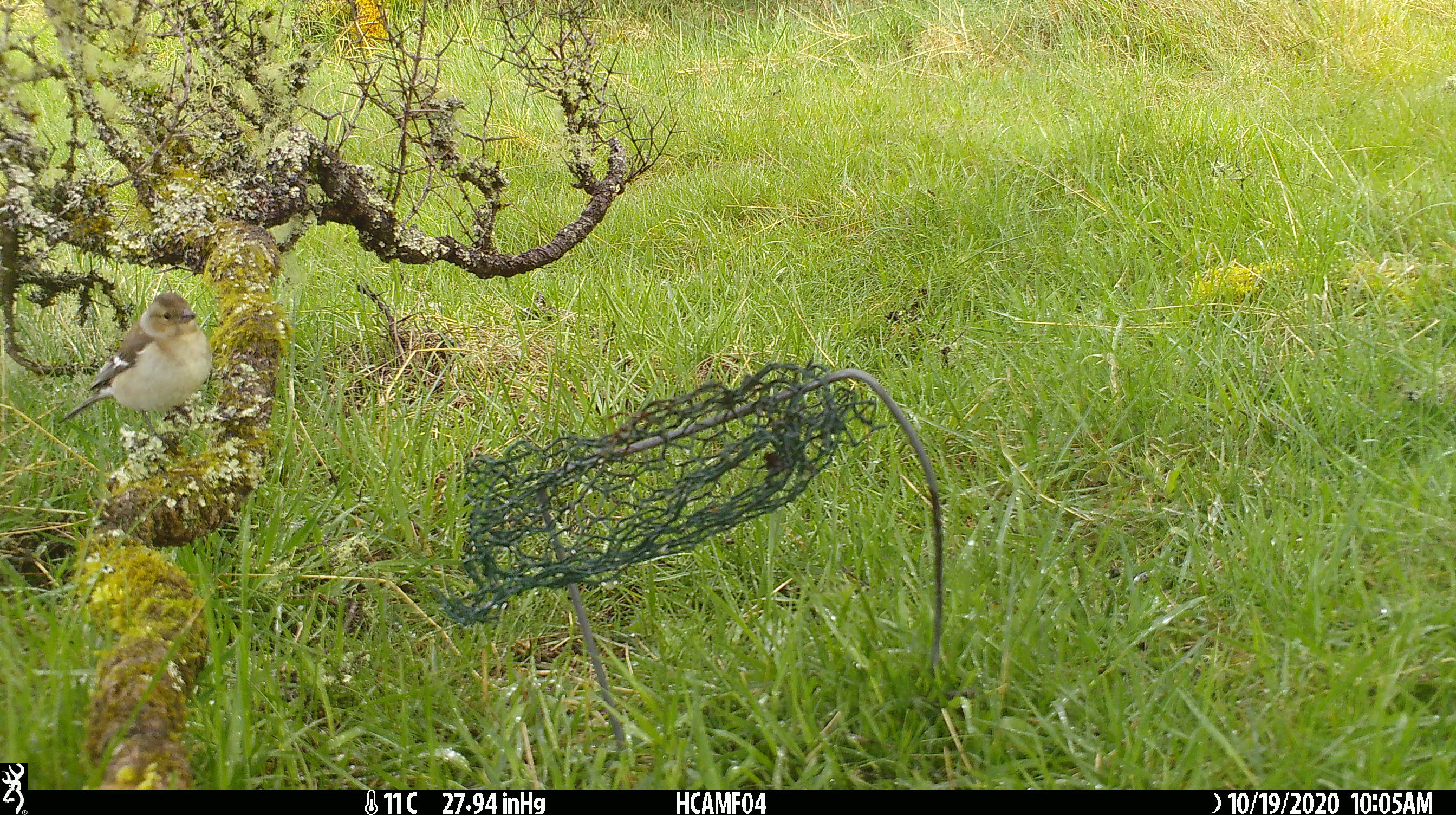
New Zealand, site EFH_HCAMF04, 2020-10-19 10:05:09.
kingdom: Animalia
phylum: Chordata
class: Aves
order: Passeriformes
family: Fringillidae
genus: Fringilla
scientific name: Fringilla coelebs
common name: common chaffinch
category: chaffinch